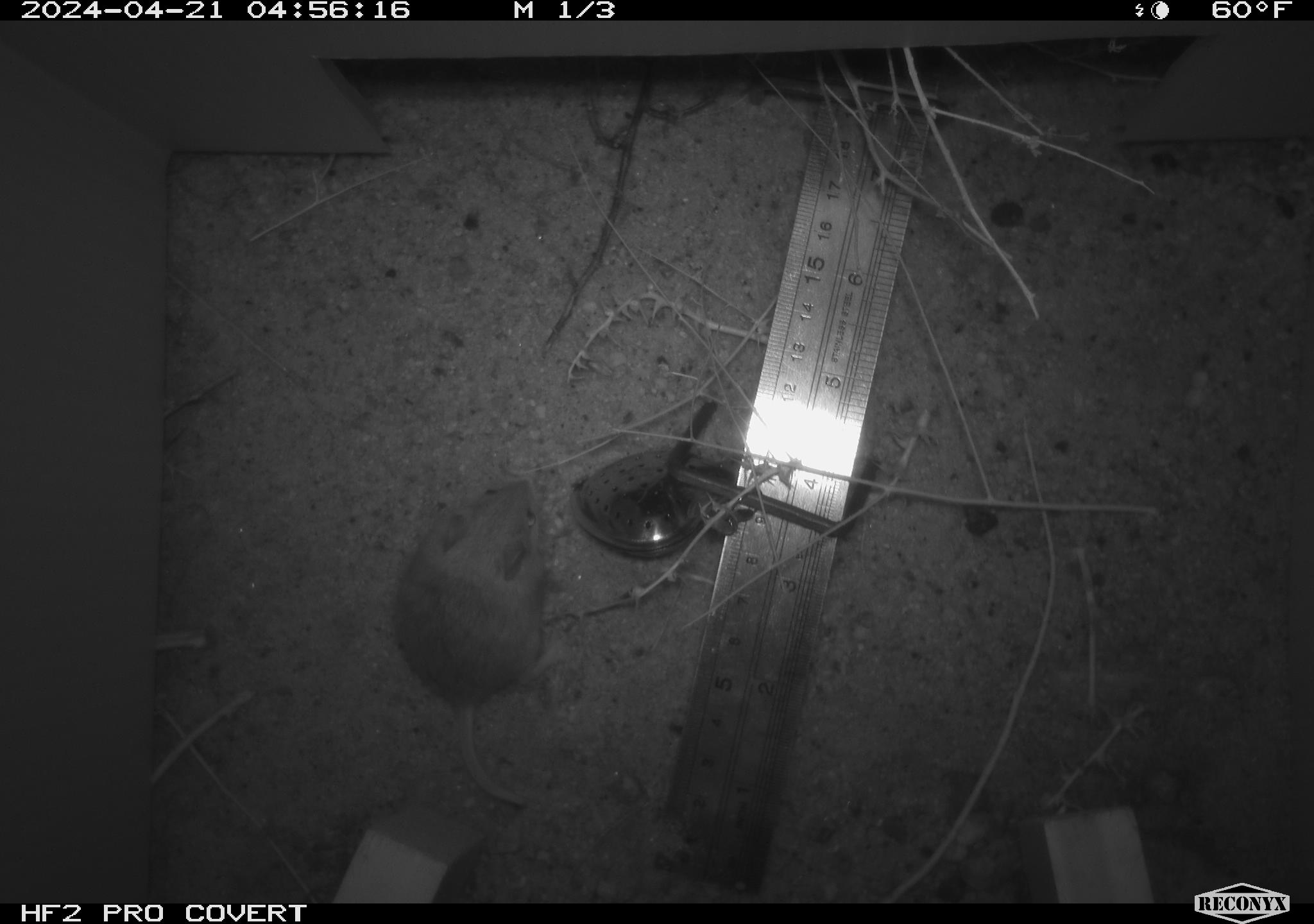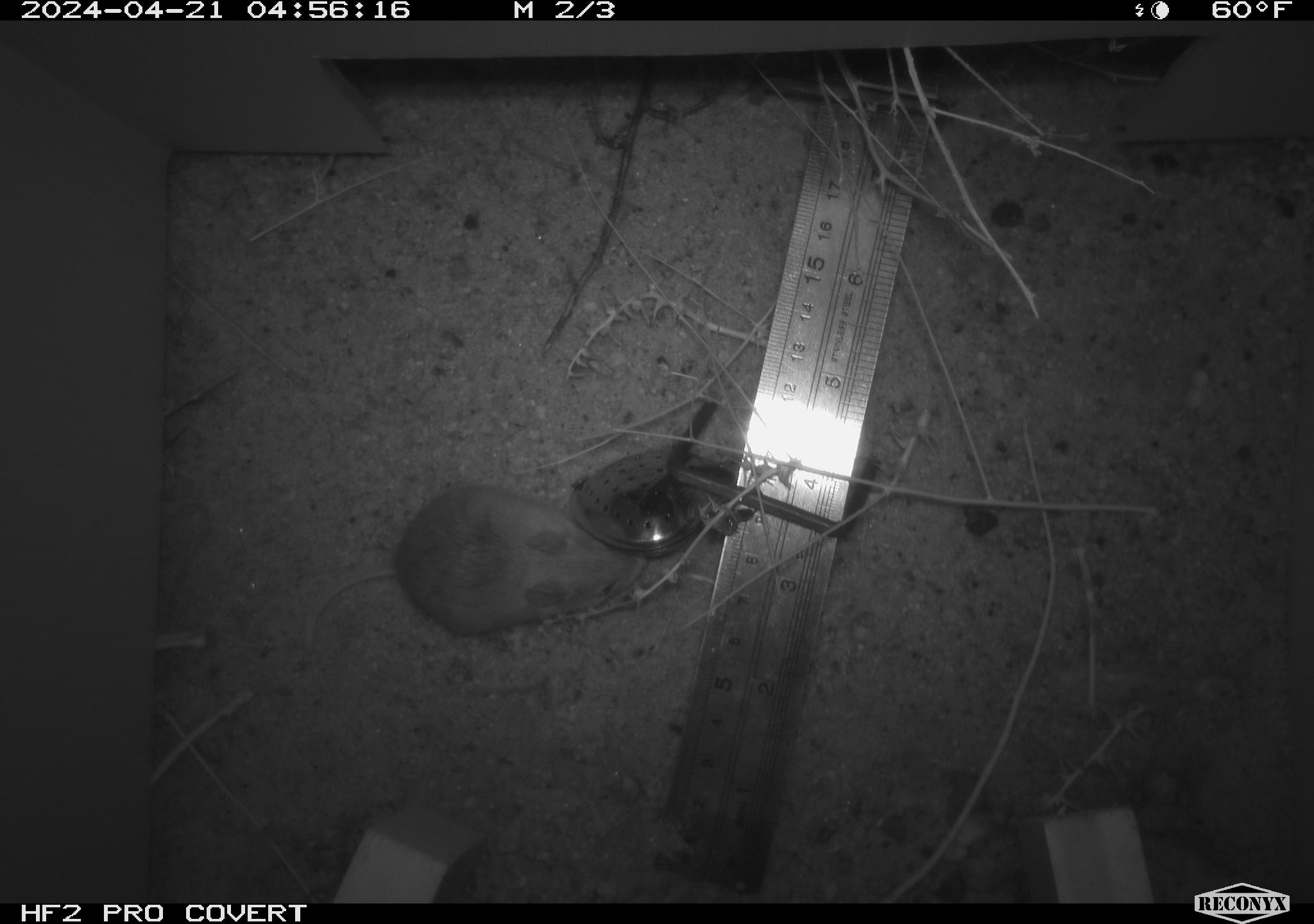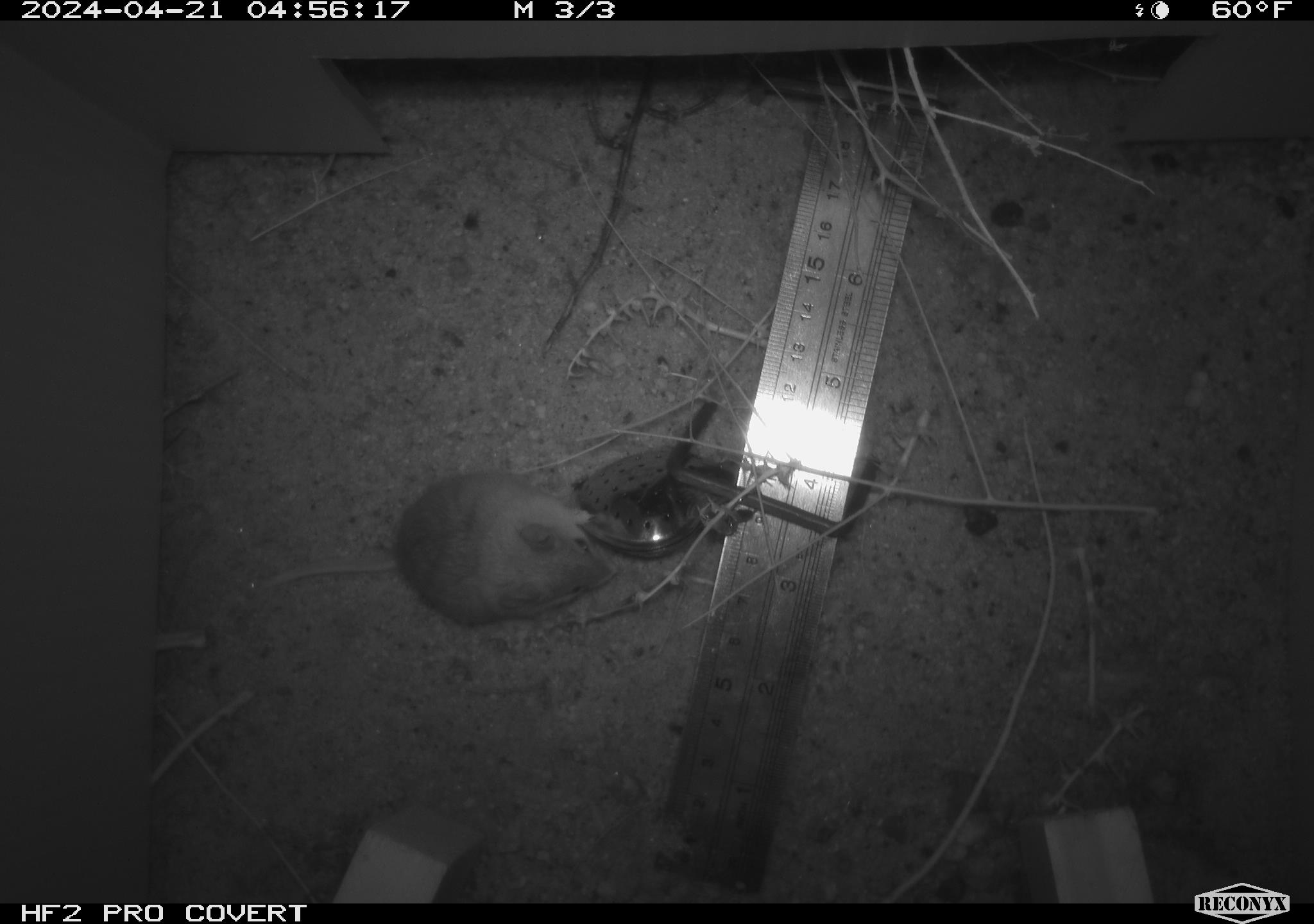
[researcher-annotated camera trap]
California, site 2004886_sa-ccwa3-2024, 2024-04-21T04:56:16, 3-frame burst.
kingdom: Animalia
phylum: Chordata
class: Mammalia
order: Rodentia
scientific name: Rodentia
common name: mouse species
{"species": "mouse species (Rodentia)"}